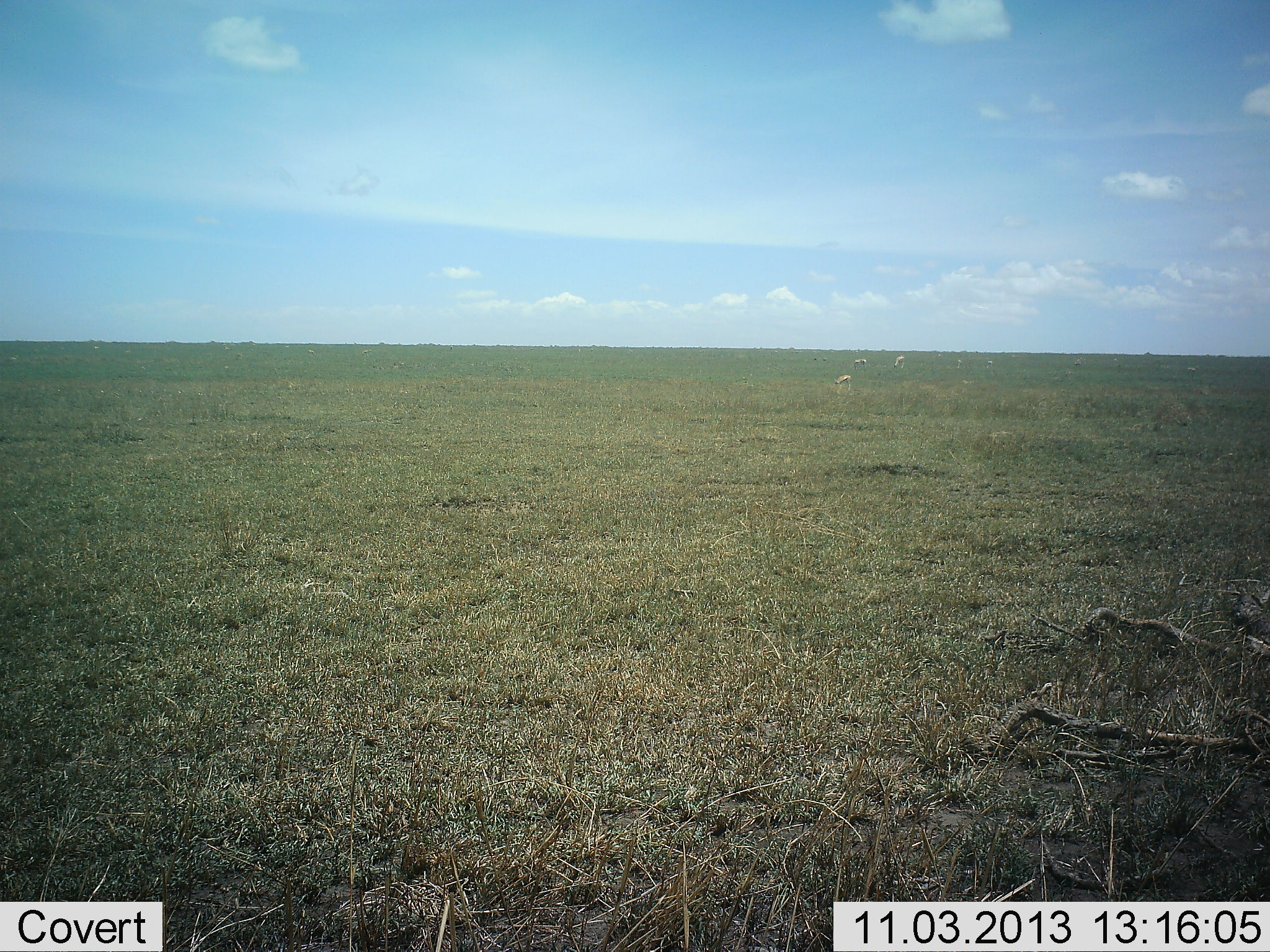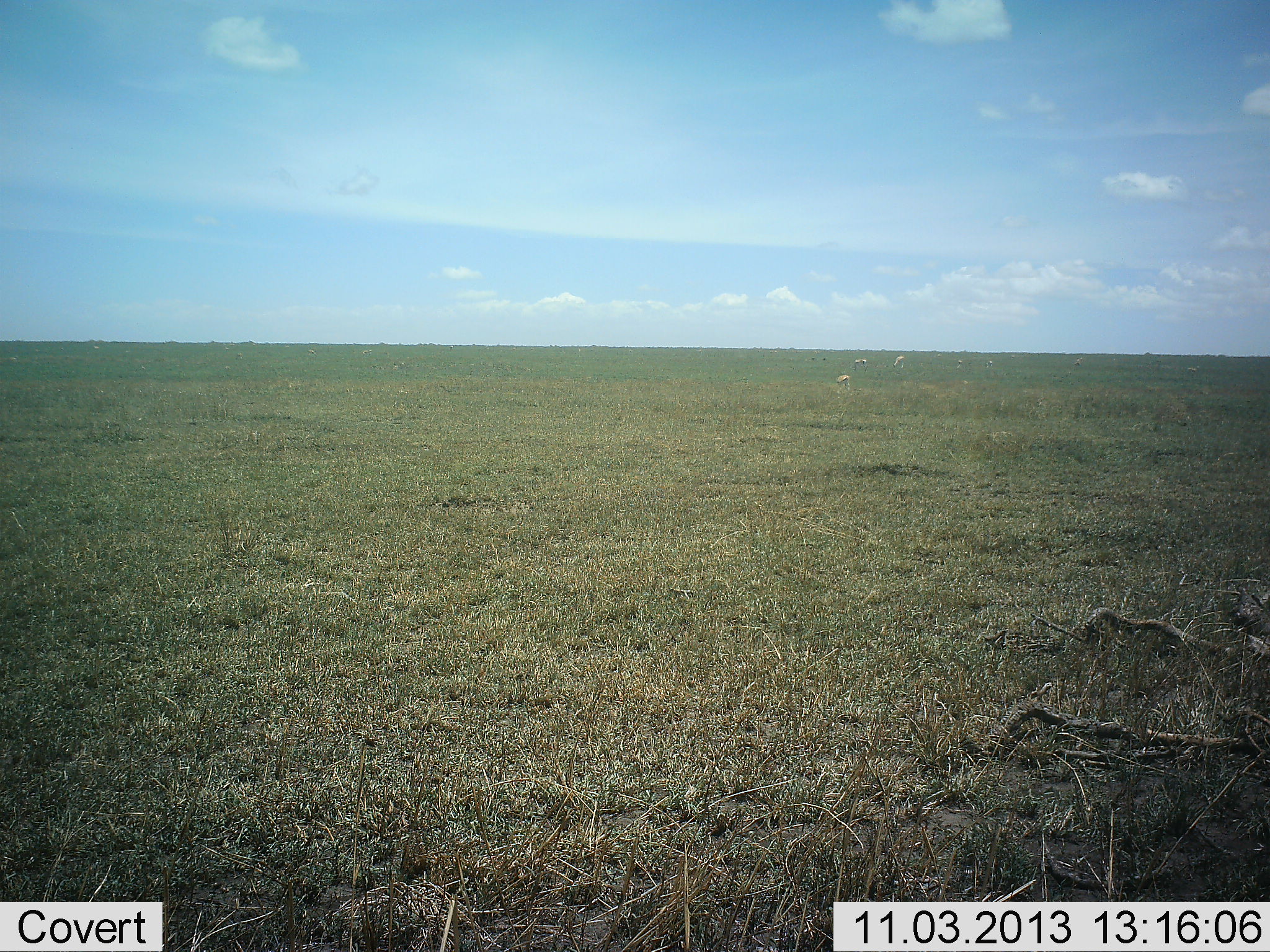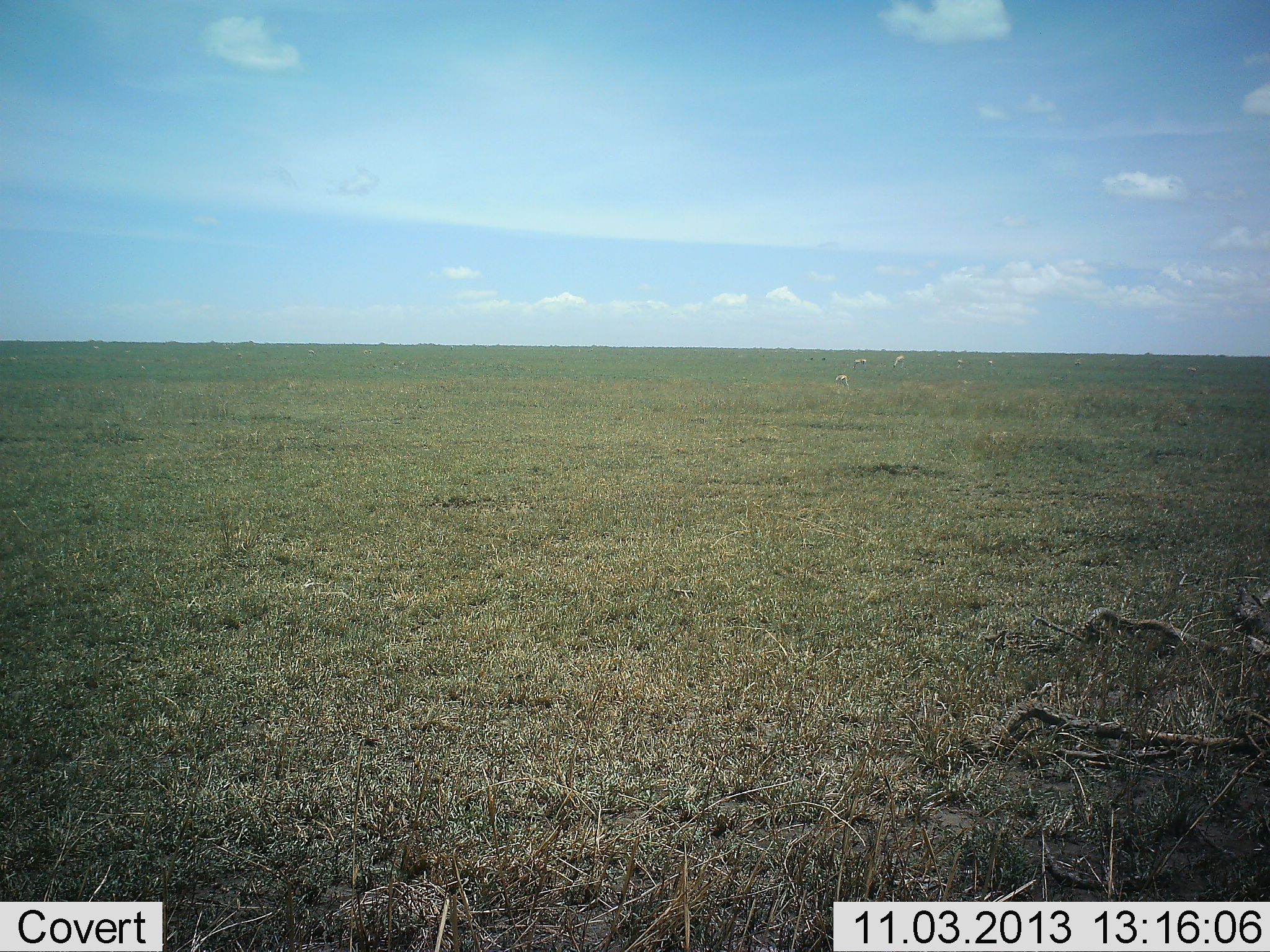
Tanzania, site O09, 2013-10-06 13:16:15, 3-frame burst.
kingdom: Animalia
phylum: Chordata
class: Mammalia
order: Artiodactyla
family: Bovidae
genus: Eudorcas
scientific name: Eudorcas thomsonii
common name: thomson's gazelle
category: gazellethomsons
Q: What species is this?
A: Gazellethomsons (thomson's gazelle) (Eudorcas thomsonii).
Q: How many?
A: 5.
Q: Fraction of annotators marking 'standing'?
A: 43%.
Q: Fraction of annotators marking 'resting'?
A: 0%.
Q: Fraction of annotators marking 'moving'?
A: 0%.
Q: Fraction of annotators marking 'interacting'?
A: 0%.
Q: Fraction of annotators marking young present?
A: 0%.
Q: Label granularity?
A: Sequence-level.